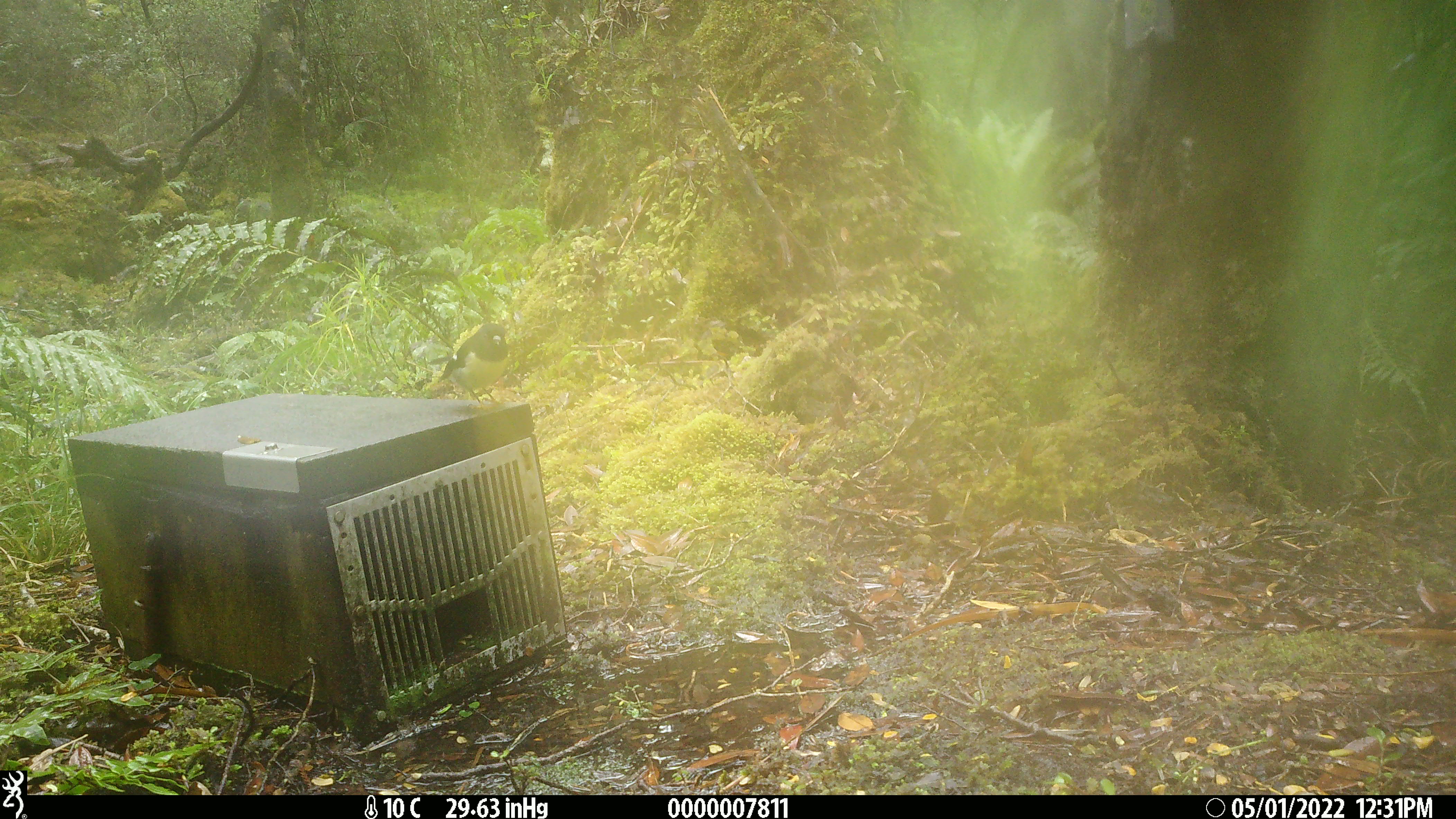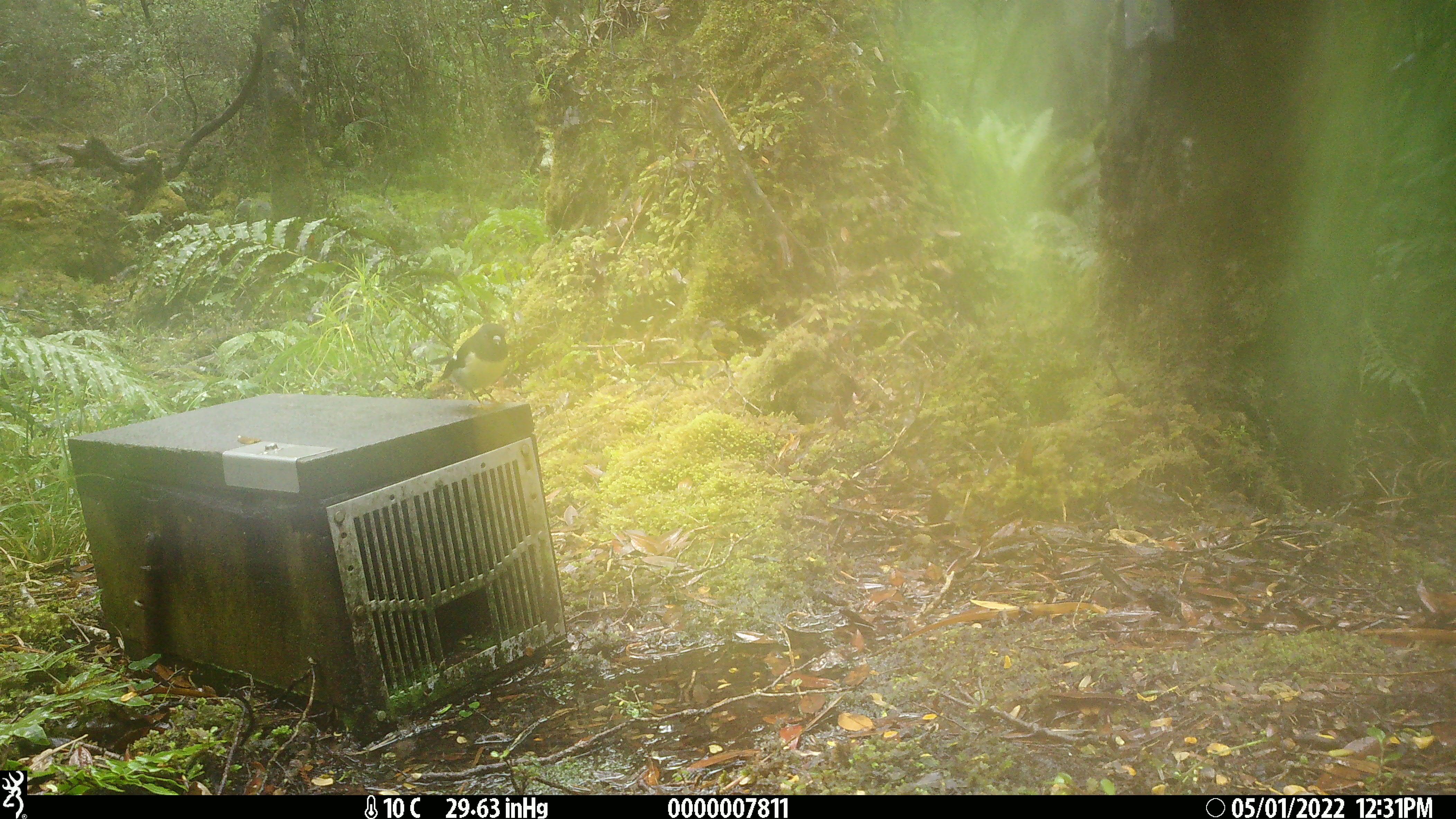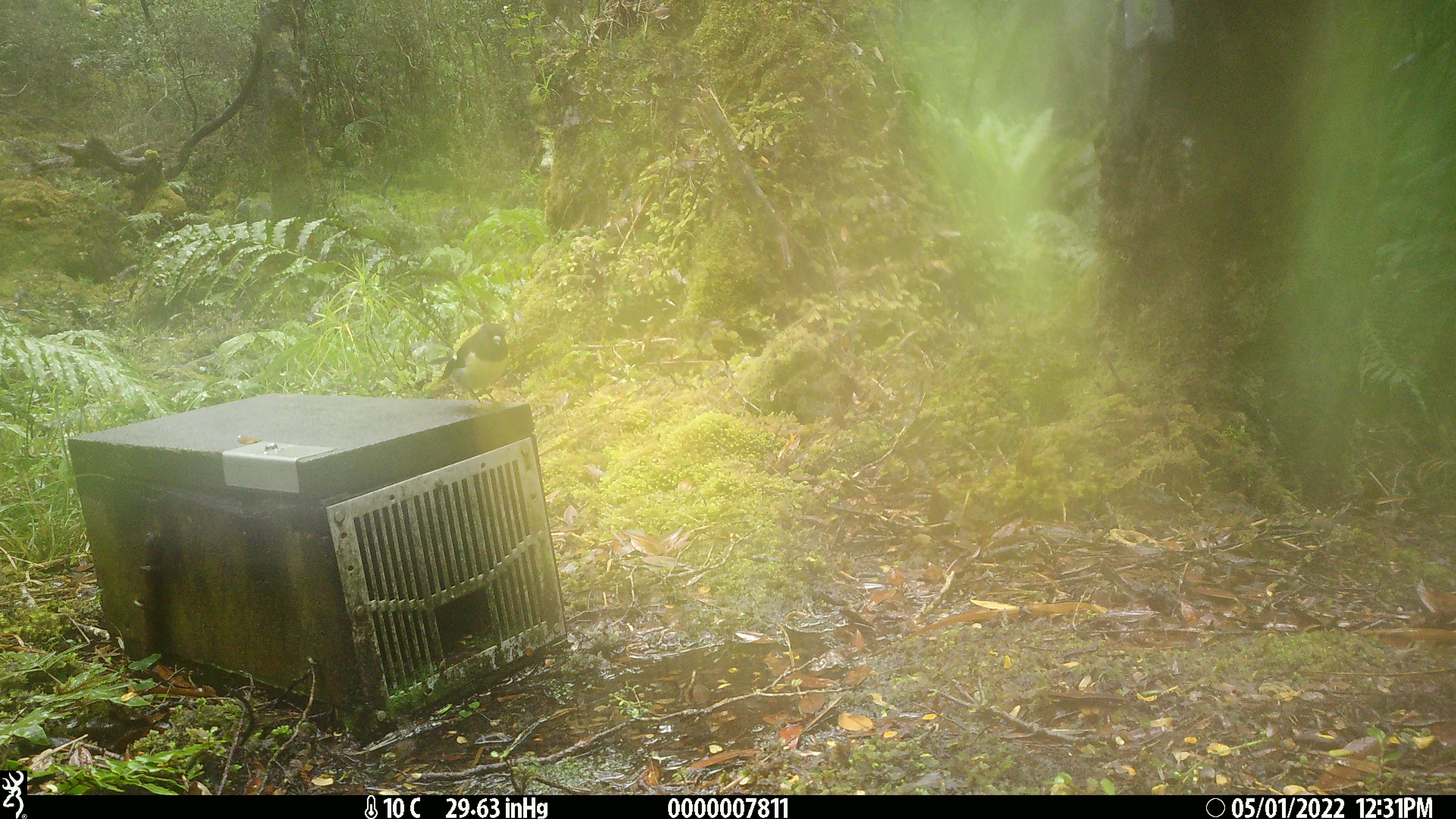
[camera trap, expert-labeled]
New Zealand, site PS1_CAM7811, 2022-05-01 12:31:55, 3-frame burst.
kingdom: Animalia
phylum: Chordata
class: Aves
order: Passeriformes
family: Petroicidae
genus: Petroica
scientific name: Petroica macrocephala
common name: tomtit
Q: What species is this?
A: Tomtit (Petroica macrocephala).